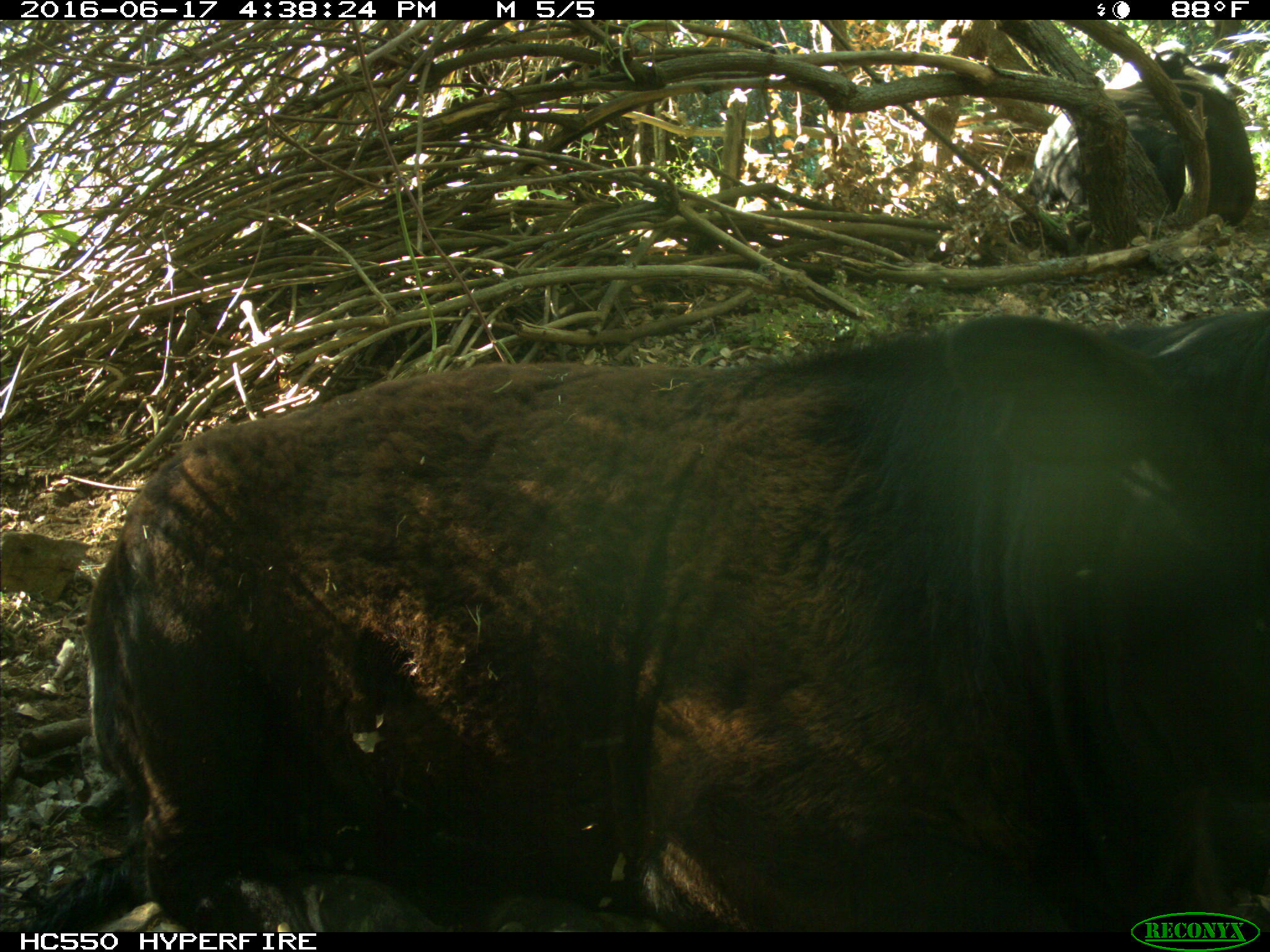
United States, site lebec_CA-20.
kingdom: Animalia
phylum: Chordata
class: Mammalia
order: Artiodactyla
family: Bovidae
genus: Bos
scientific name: Bos taurus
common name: domestic cow